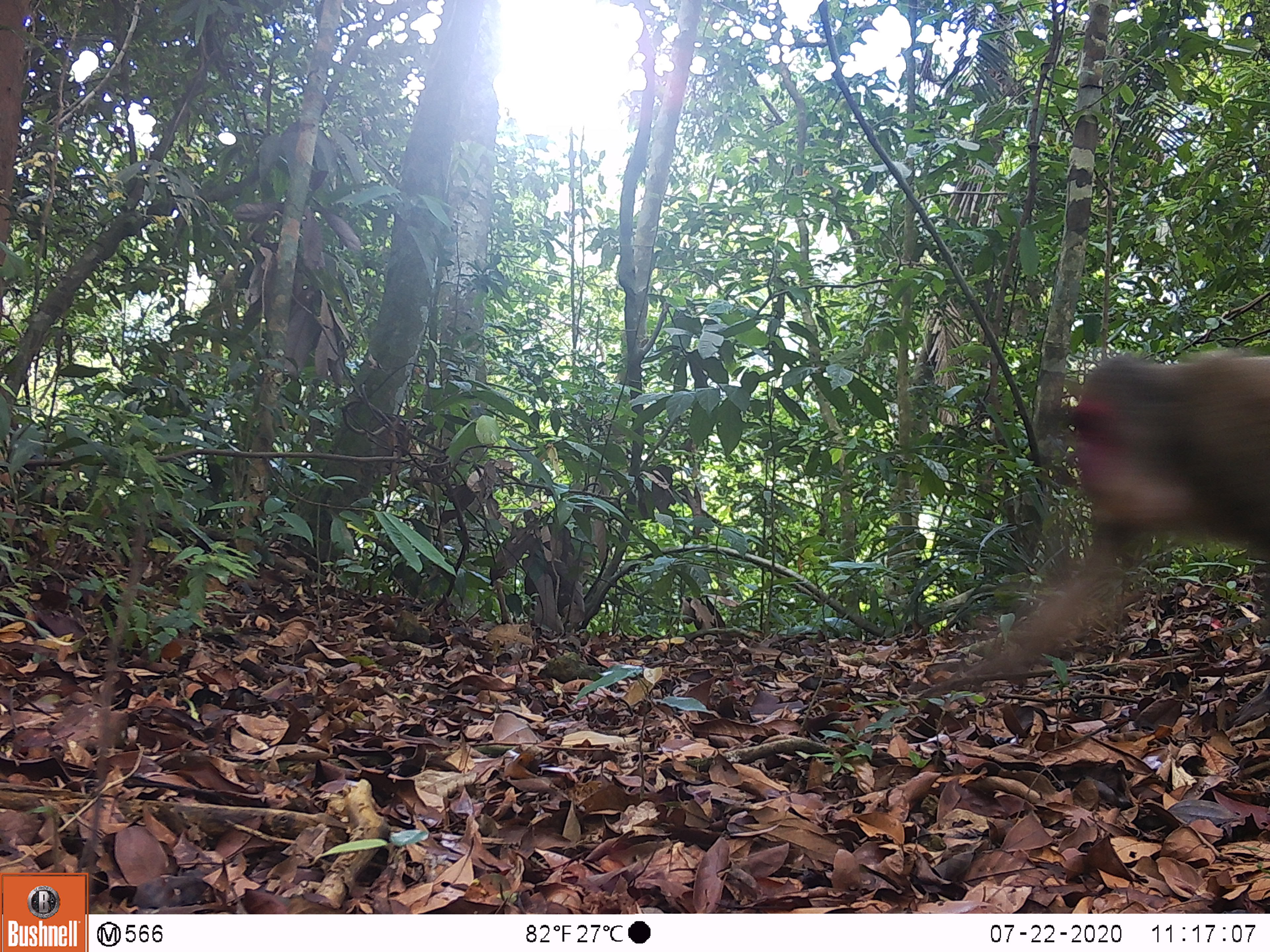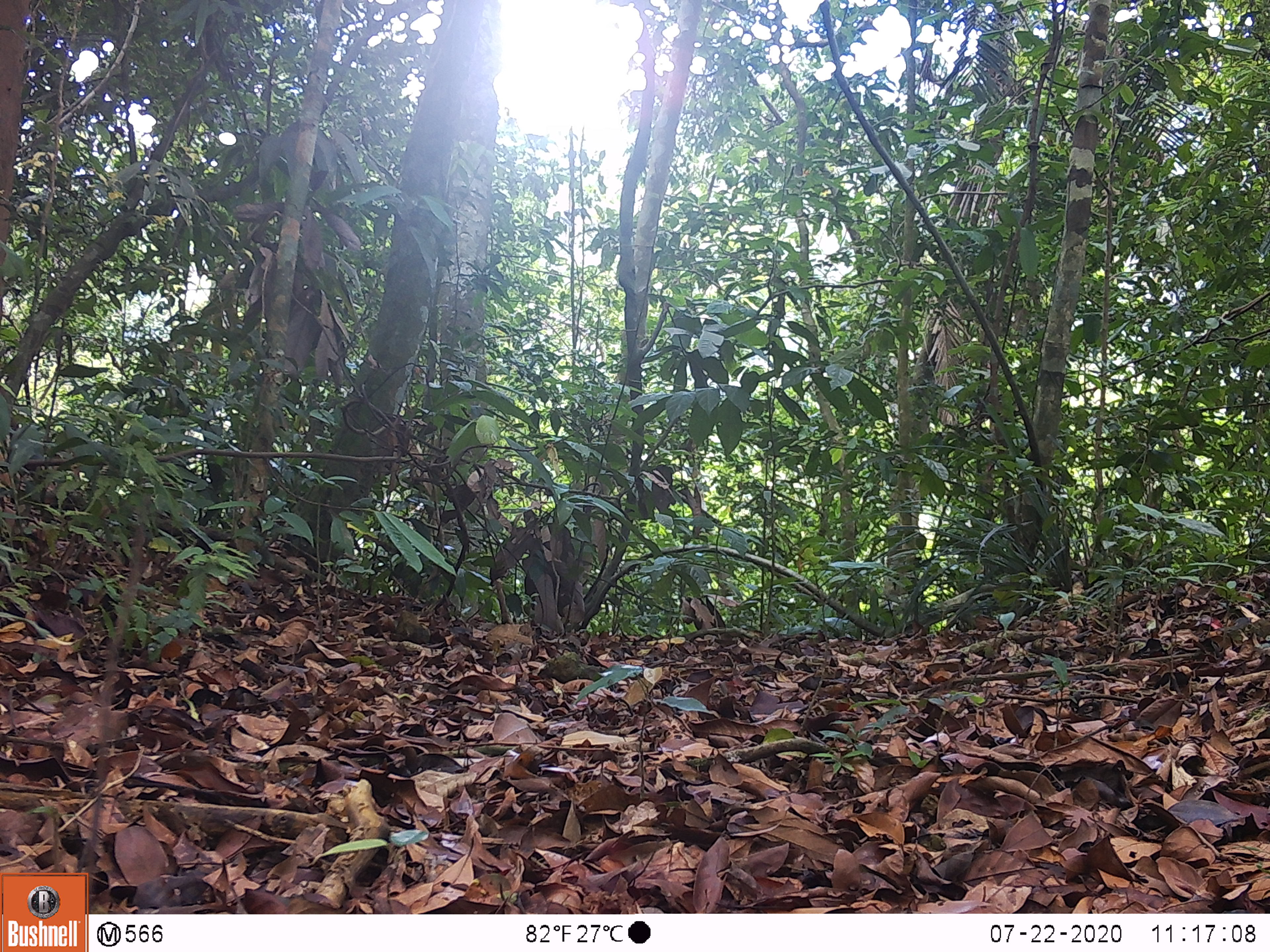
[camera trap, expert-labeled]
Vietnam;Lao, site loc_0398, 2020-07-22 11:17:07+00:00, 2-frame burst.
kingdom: Animalia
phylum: Chordata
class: Mammalia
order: Primates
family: Cercopithecidae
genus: Macaca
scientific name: Macaca arctoides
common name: stump-tailed macaque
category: stump tailed macaque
Stump tailed macaque (stump-tailed macaque) (Macaca arctoides). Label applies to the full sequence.